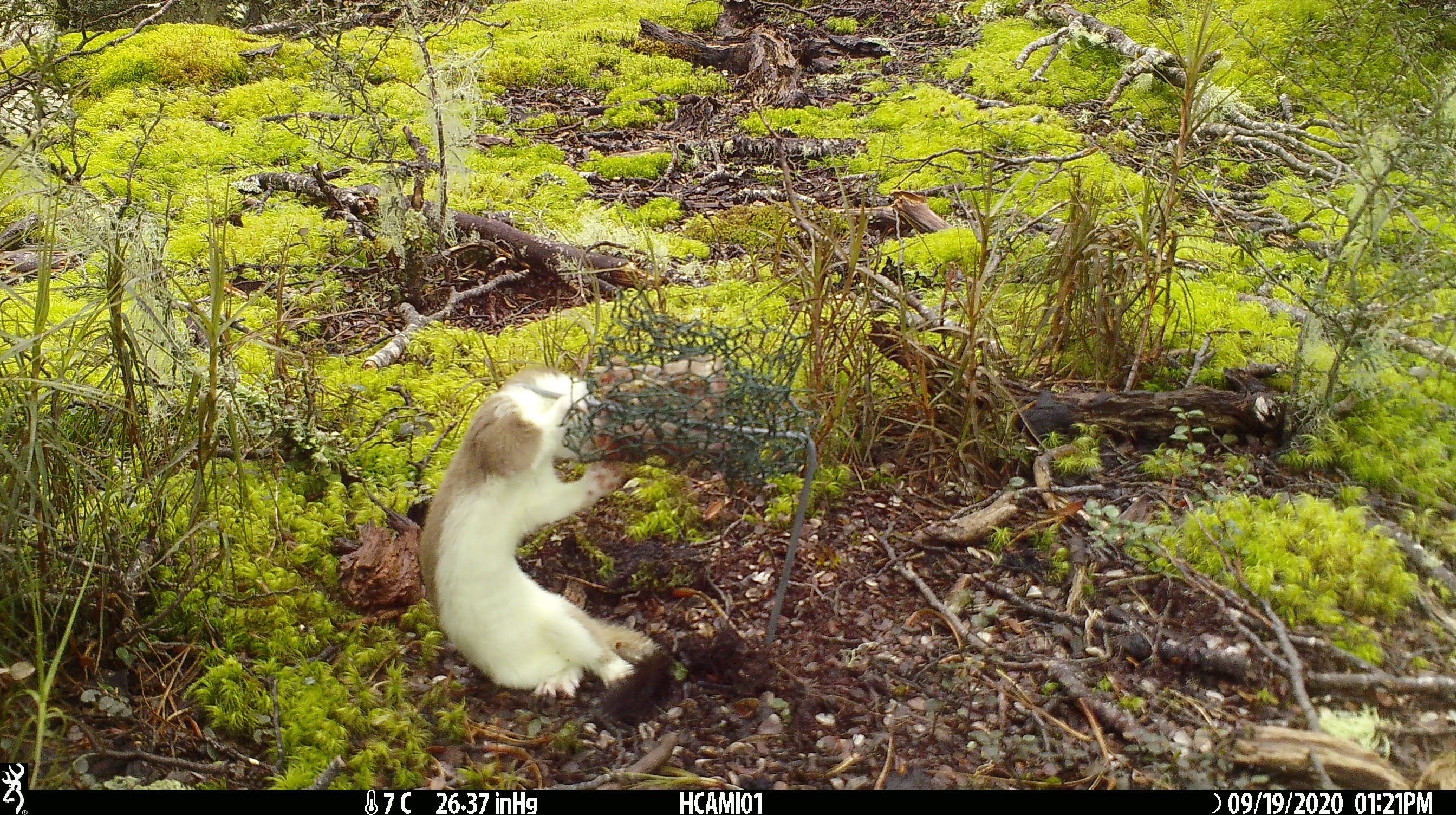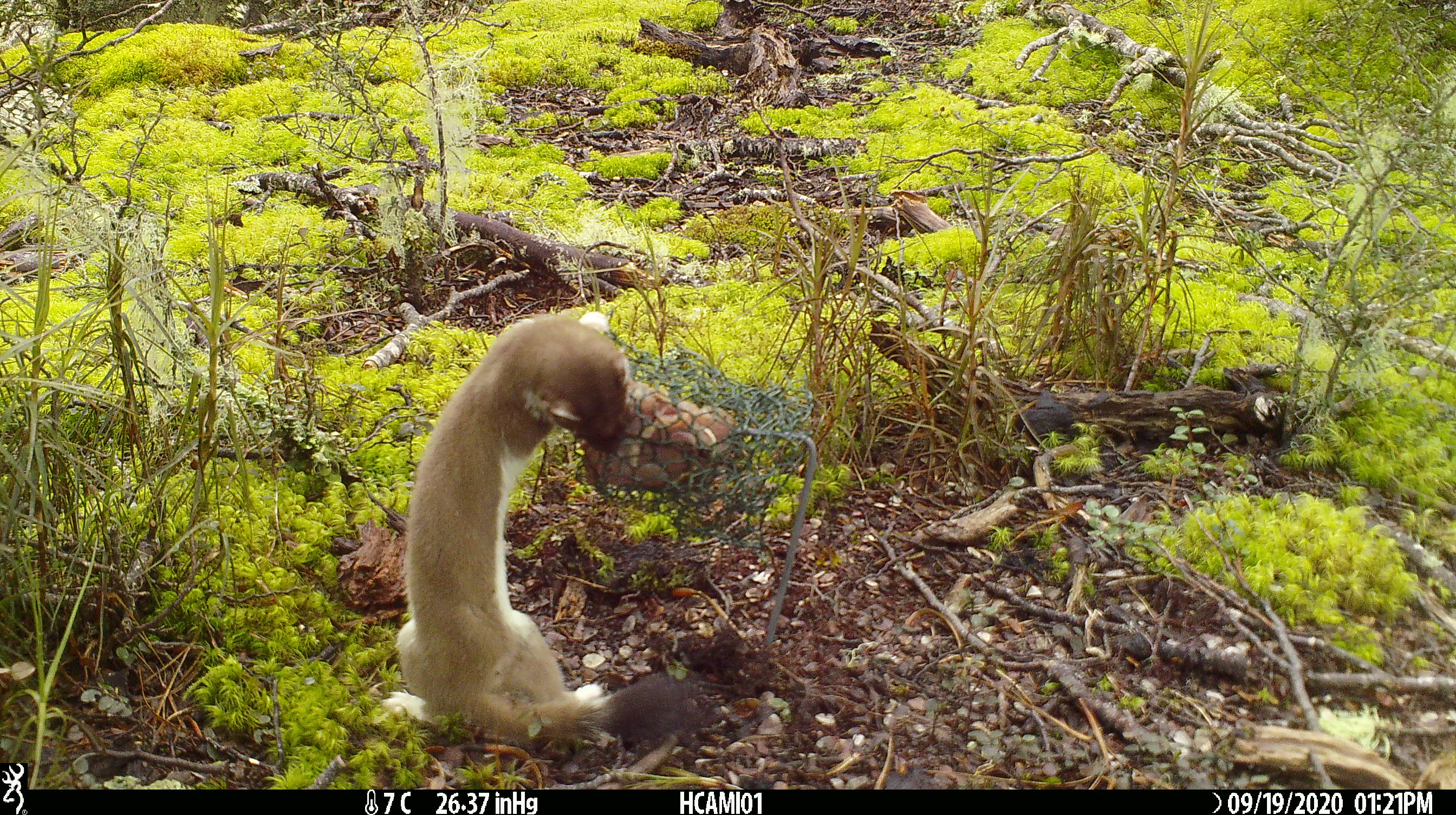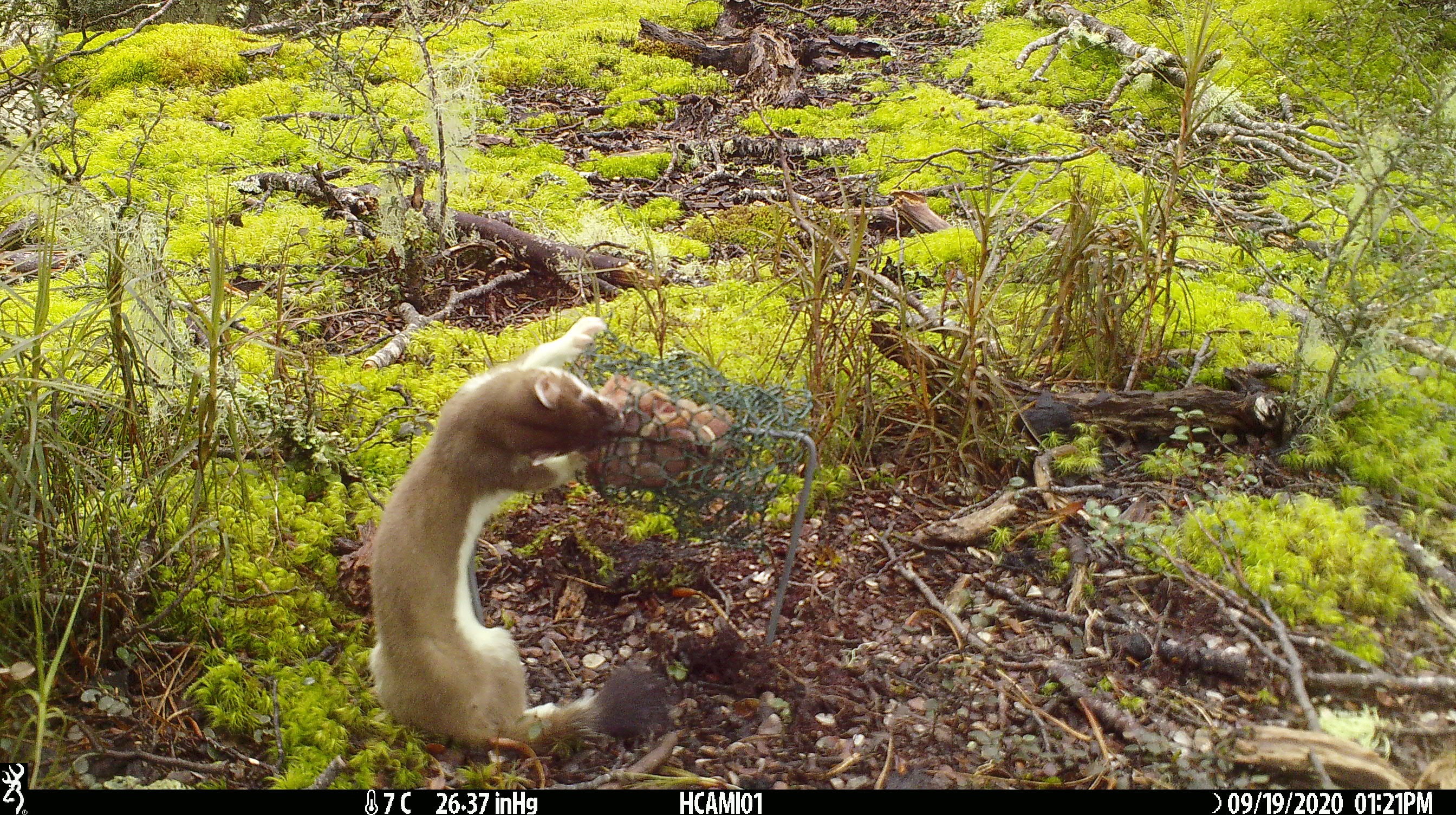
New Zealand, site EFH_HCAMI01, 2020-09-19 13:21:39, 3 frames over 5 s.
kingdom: Animalia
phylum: Chordata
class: Mammalia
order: Carnivora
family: Mustelidae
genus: Mustela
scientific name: Mustela erminea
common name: stoat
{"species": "stoat (Mustela erminea)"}